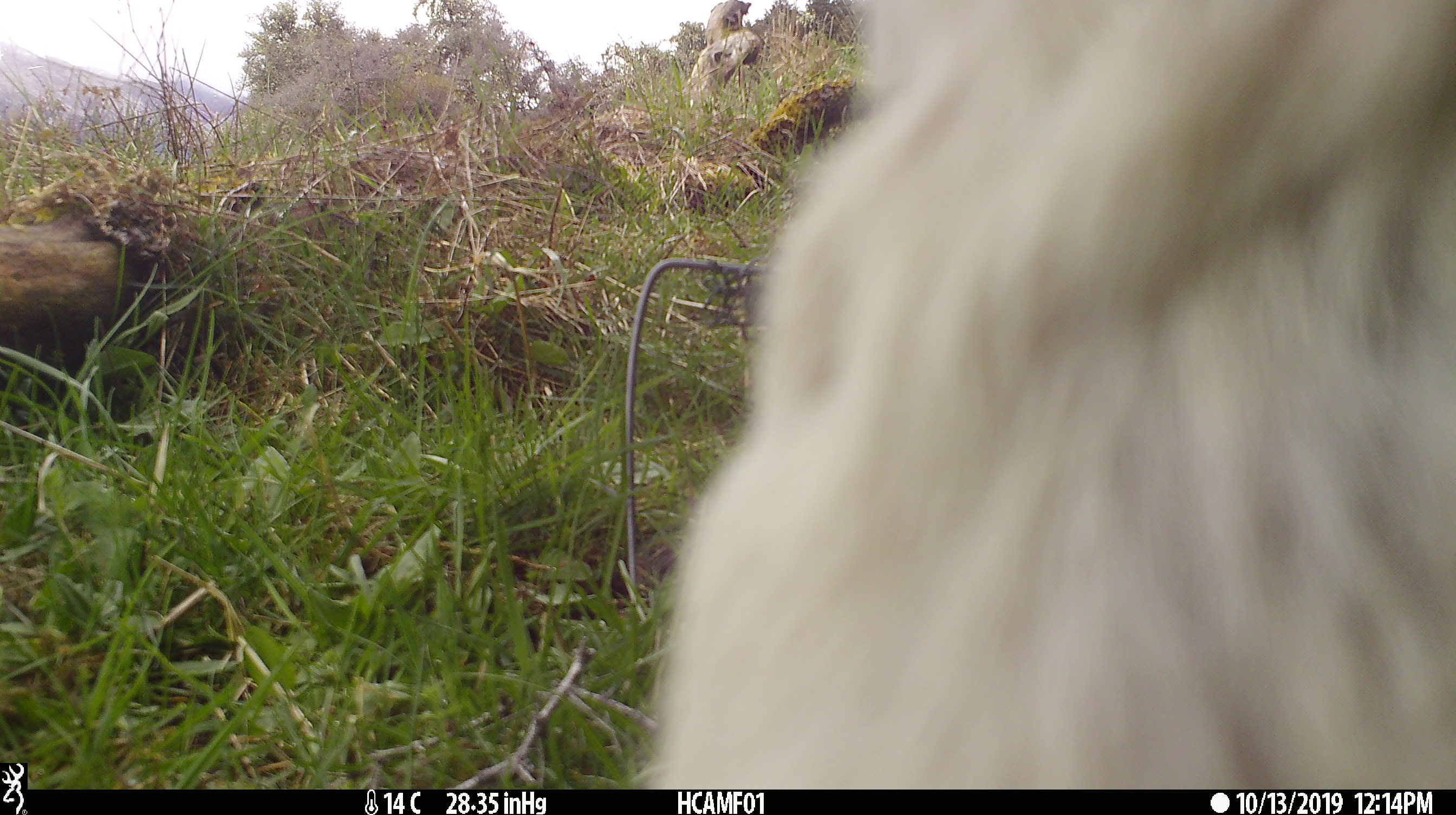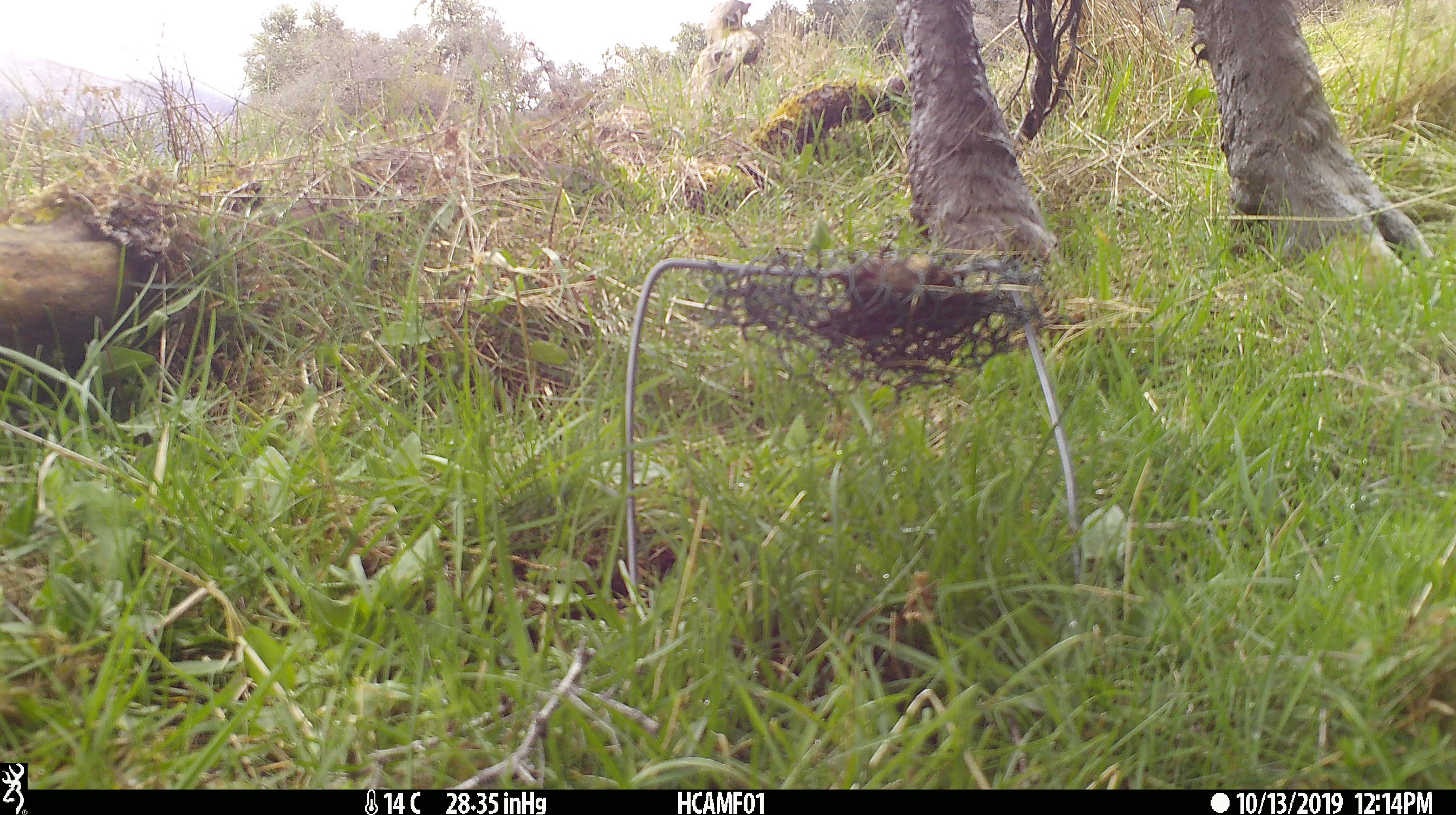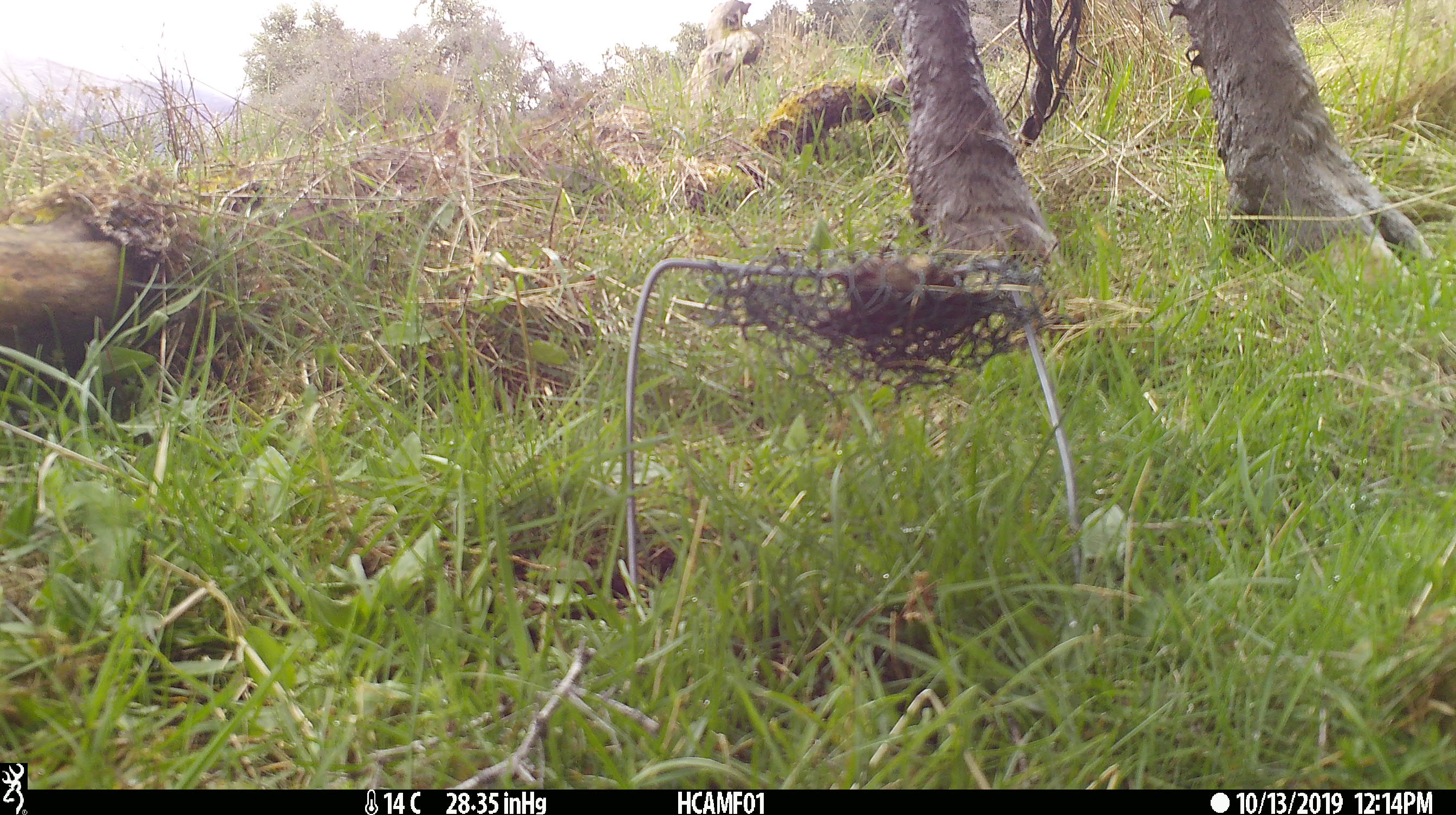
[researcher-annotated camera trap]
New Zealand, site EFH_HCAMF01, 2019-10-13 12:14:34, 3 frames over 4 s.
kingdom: Animalia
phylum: Chordata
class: Mammalia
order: Artiodactyla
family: Bovidae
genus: Bos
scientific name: Bos taurus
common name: domestic cow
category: cow